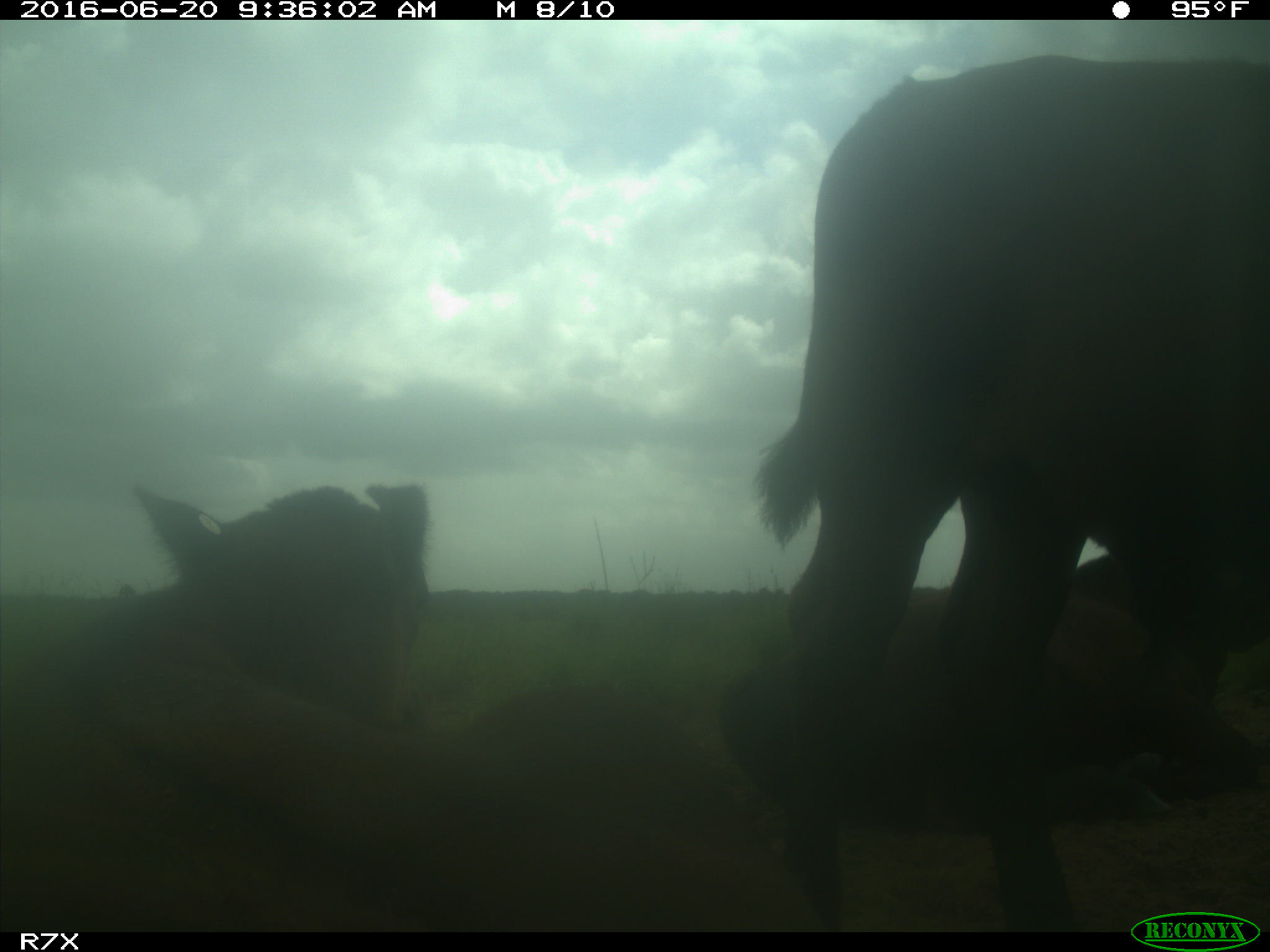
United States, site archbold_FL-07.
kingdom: Animalia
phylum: Chordata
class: Mammalia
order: Artiodactyla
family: Bovidae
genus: Bos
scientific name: Bos taurus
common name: domestic cow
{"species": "Bos taurus (domestic cow)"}